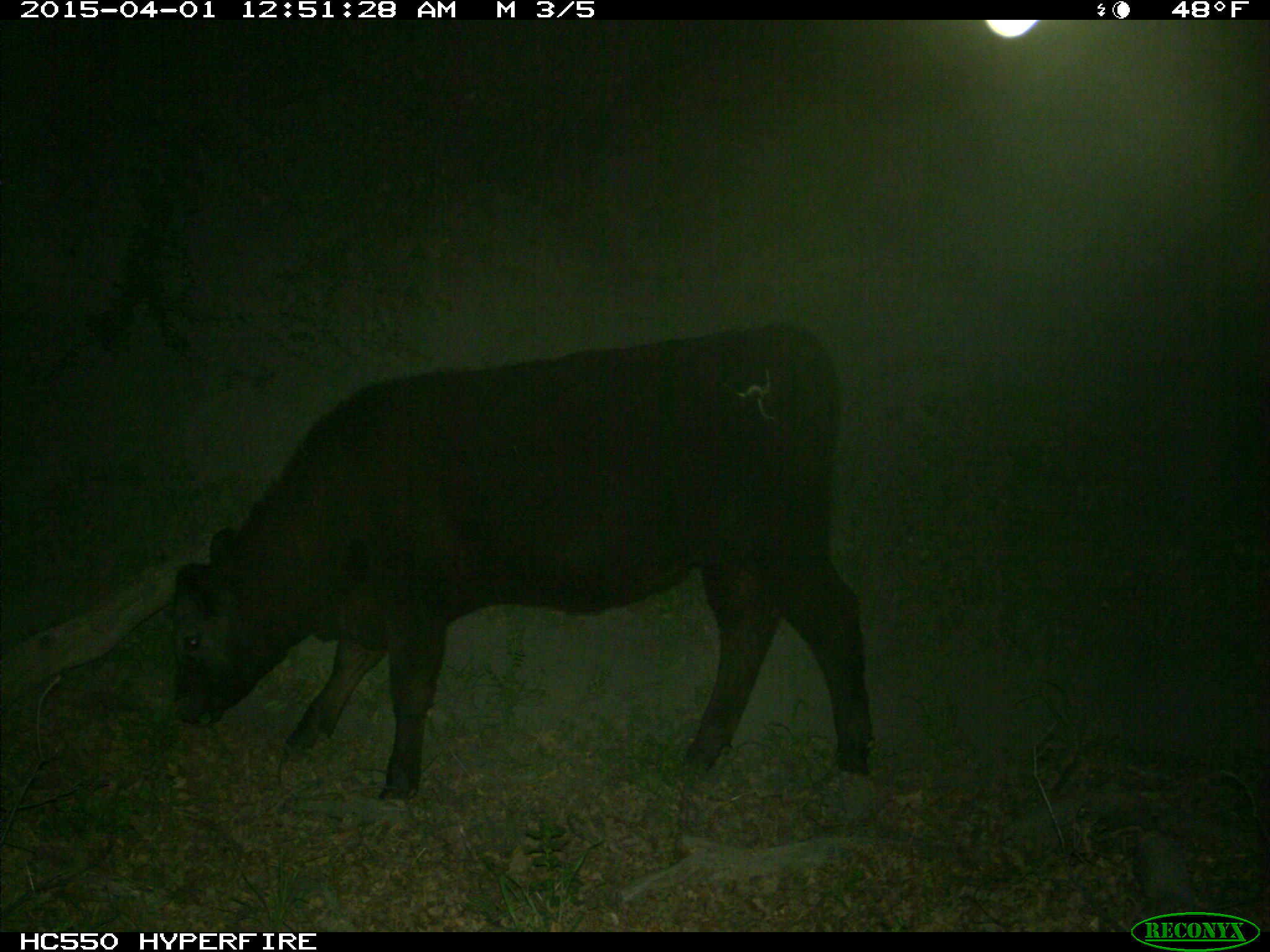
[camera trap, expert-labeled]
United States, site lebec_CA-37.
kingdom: Animalia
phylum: Chordata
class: Mammalia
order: Artiodactyla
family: Bovidae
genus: Bos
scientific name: Bos taurus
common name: domestic cow